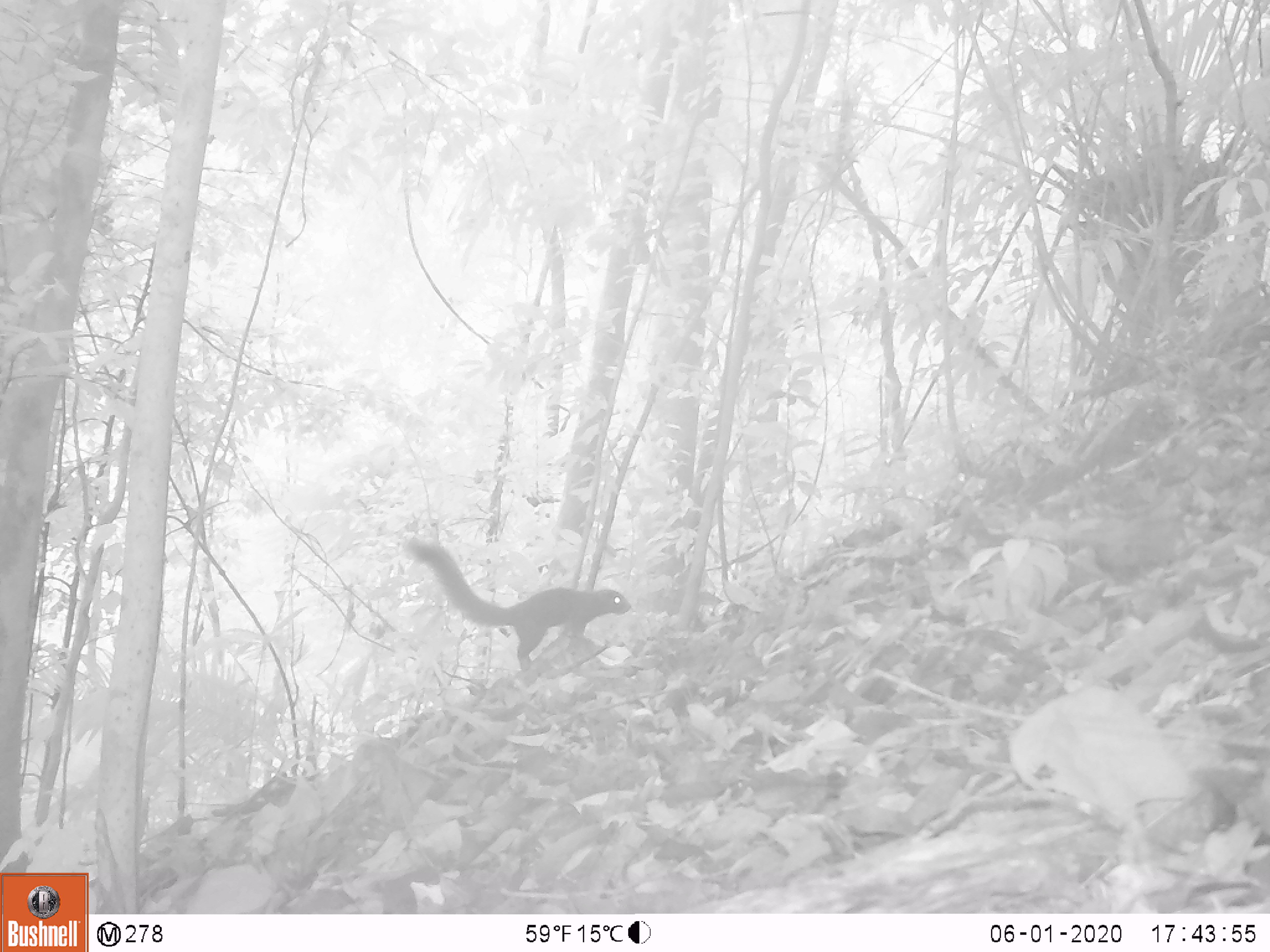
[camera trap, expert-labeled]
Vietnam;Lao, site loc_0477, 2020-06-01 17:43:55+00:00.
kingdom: Animalia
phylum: Chordata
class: Mammalia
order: Rodentia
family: Sciuridae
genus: Callosciurus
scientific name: Callosciurus erythraeus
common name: pallas's squirrel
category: pallass squirrel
Pallass squirrel (pallas's squirrel) (Callosciurus erythraeus). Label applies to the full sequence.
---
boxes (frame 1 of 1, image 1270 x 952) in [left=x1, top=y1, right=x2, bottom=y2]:
pallass squirrel: [left=403, top=536, right=633, bottom=672]